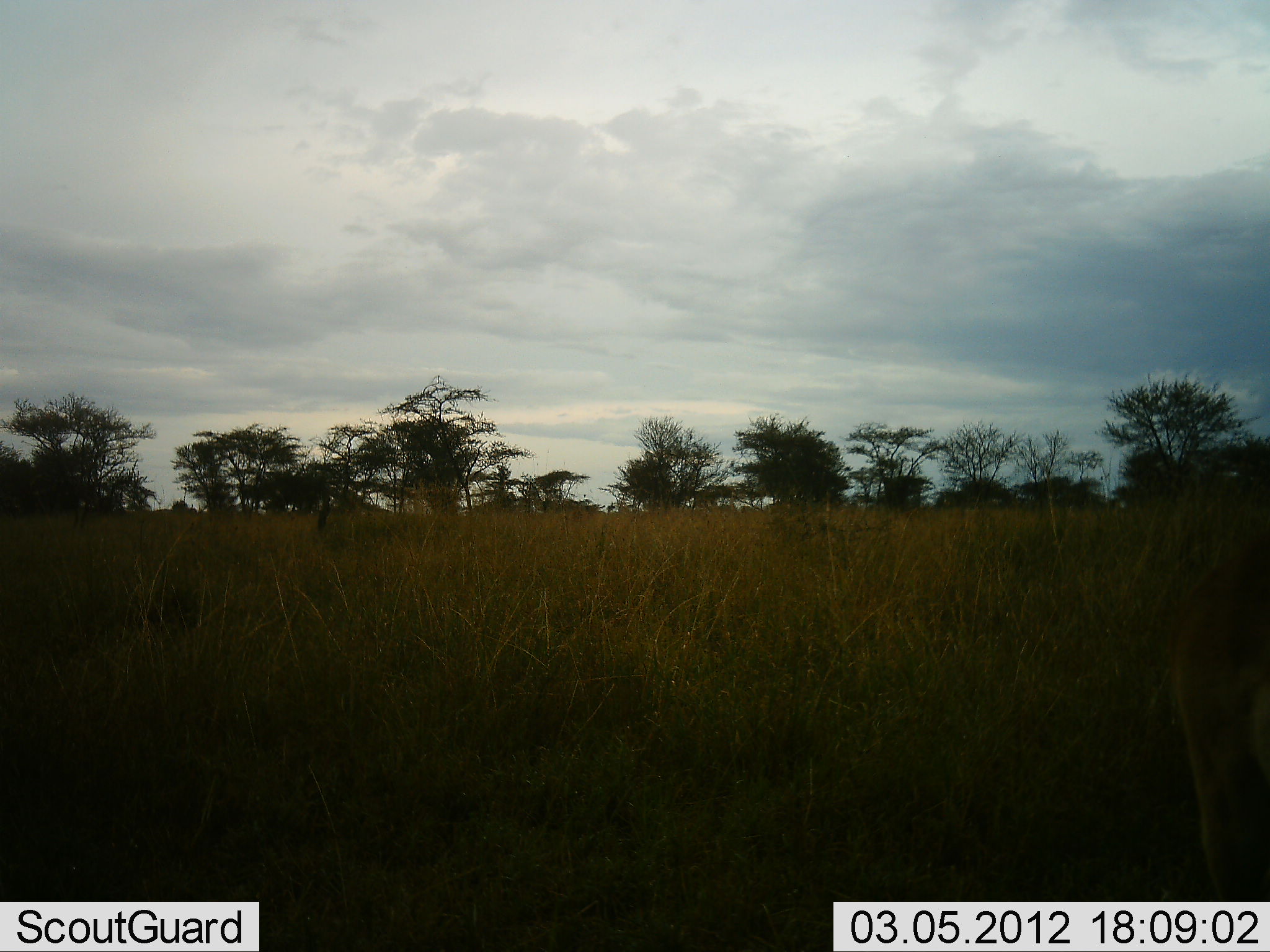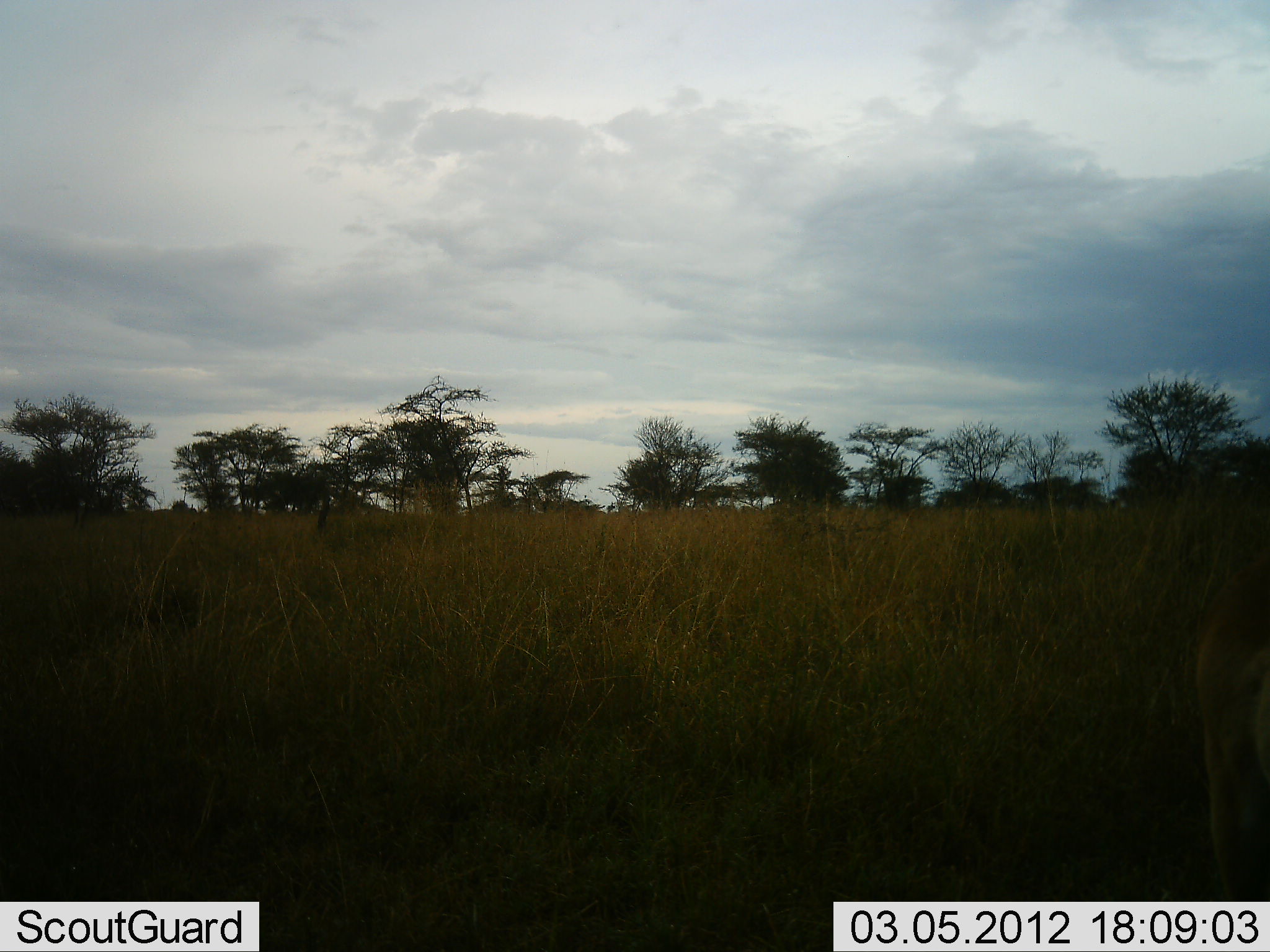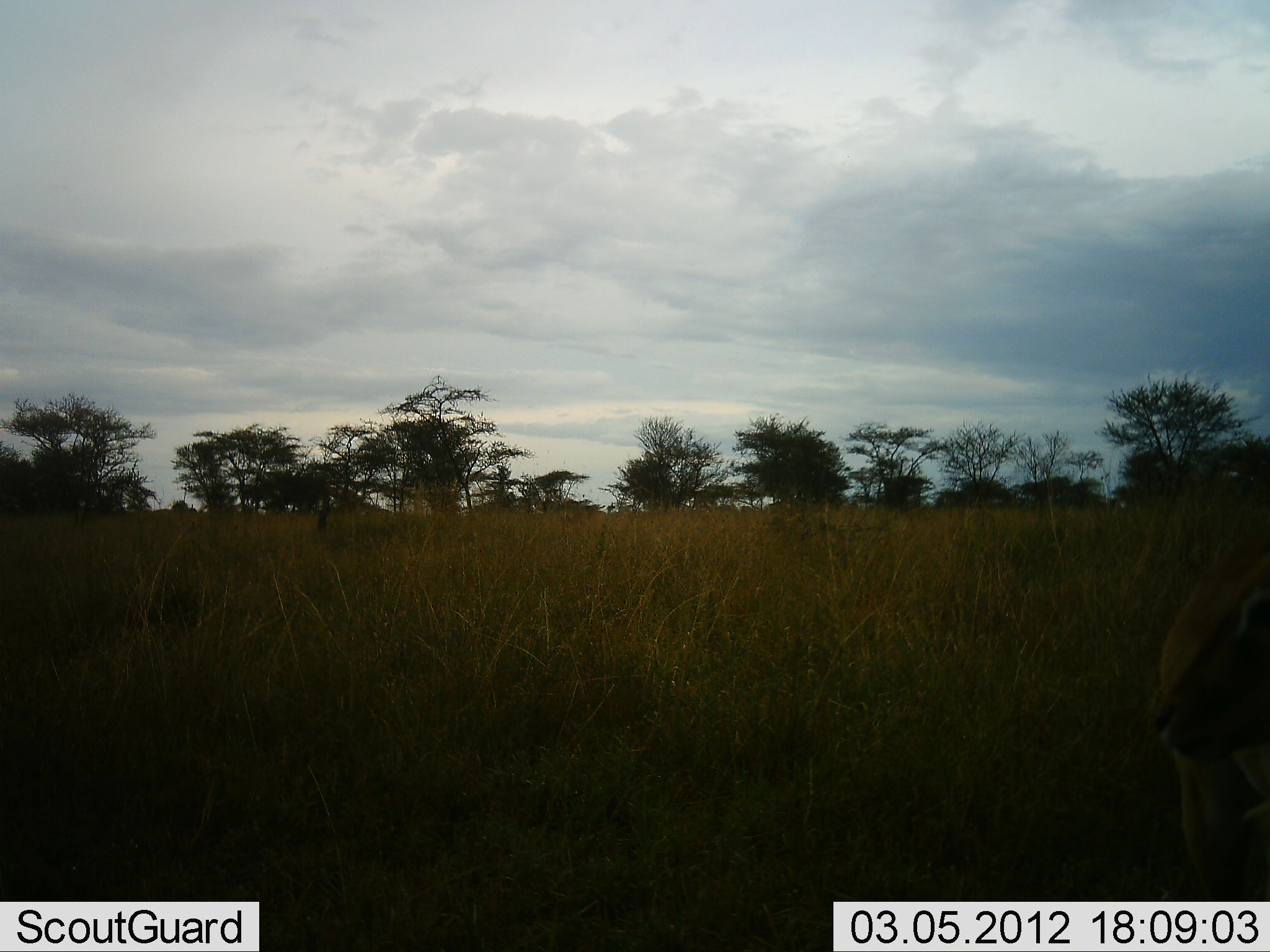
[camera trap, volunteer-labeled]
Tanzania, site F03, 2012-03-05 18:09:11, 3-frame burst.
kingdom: Animalia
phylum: Chordata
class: Mammalia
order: Artiodactyla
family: Bovidae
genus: Aepyceros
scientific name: Aepyceros melampus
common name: impala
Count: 1.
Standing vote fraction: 80%.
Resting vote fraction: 0%.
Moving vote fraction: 0%.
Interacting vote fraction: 0%.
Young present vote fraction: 0%.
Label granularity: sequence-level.